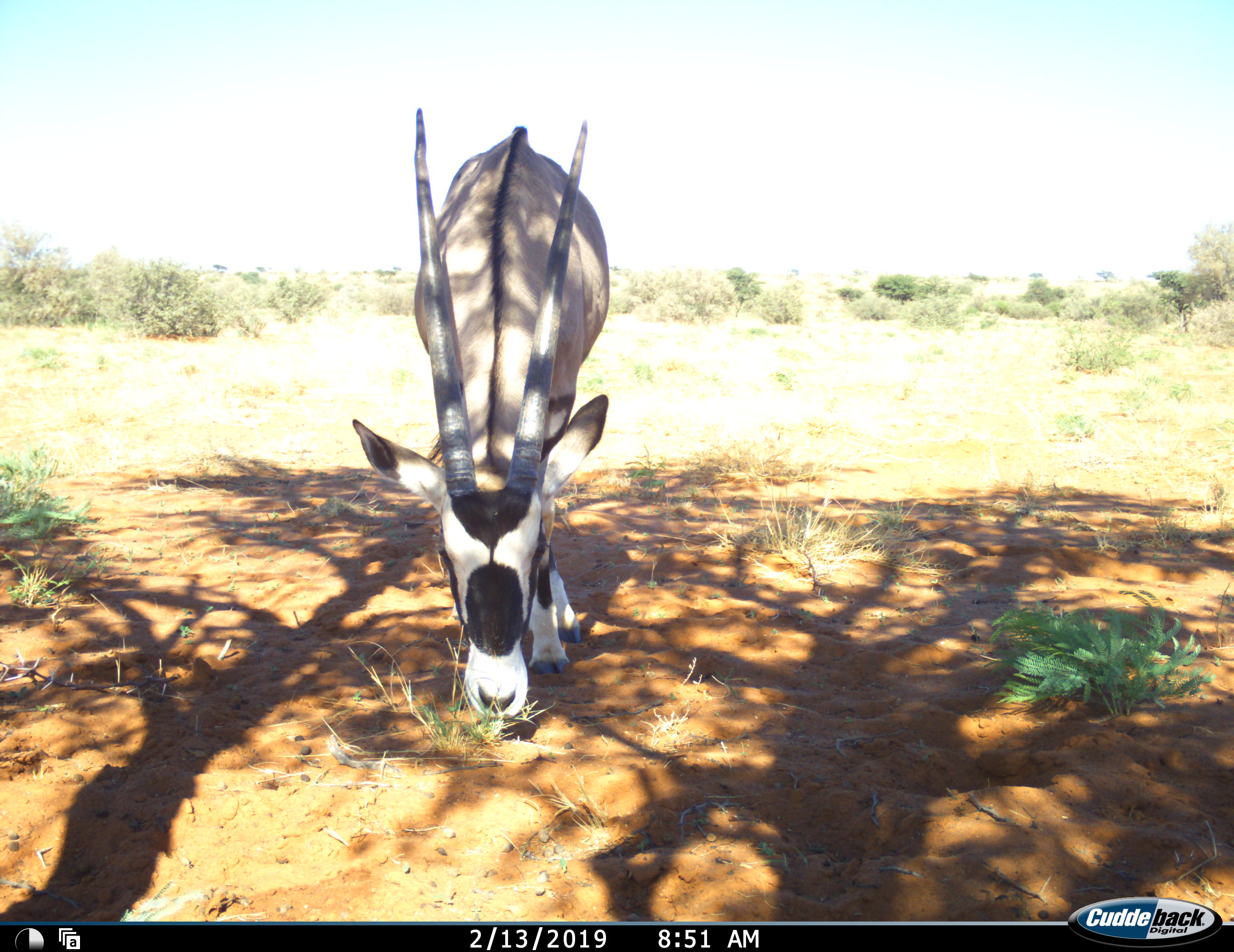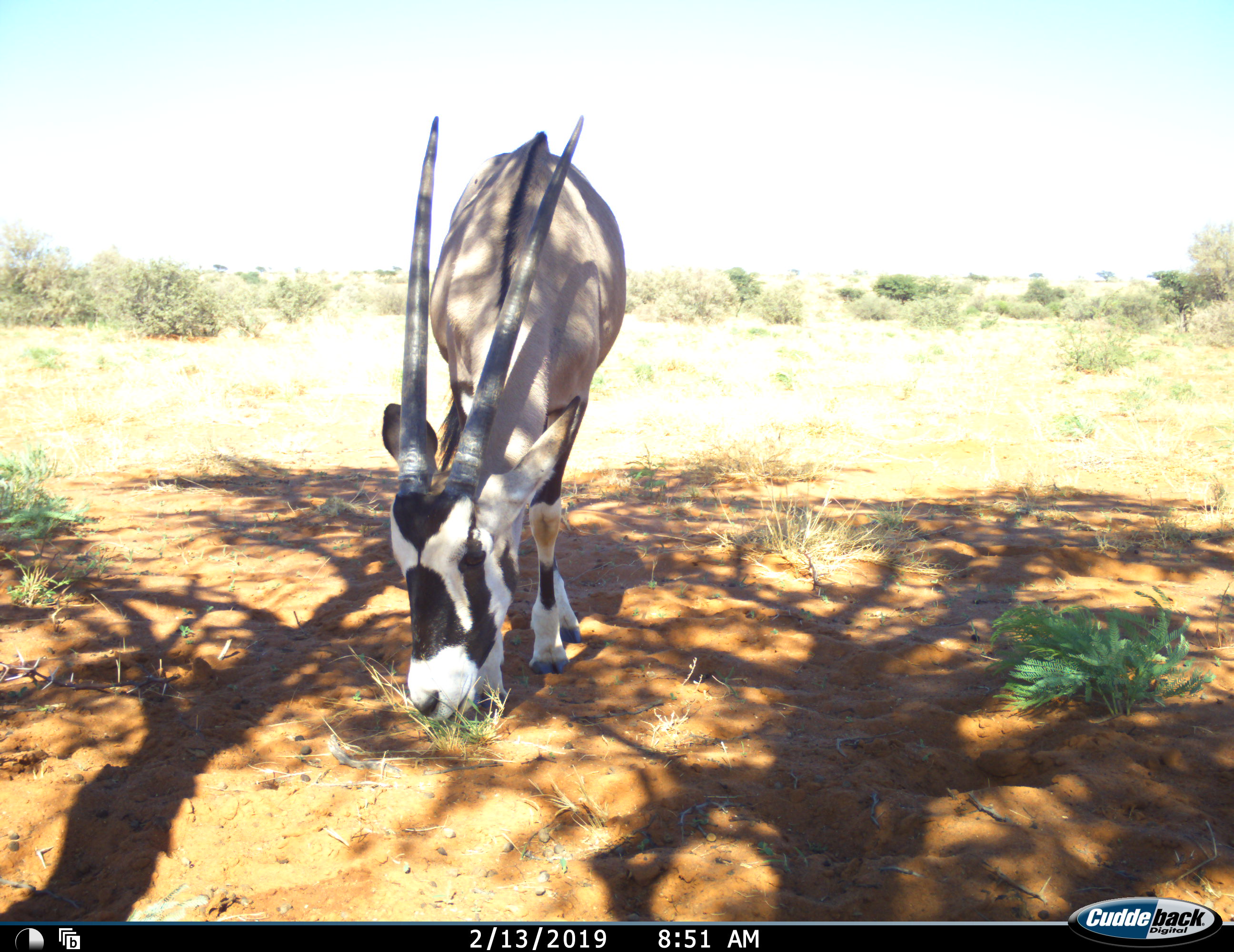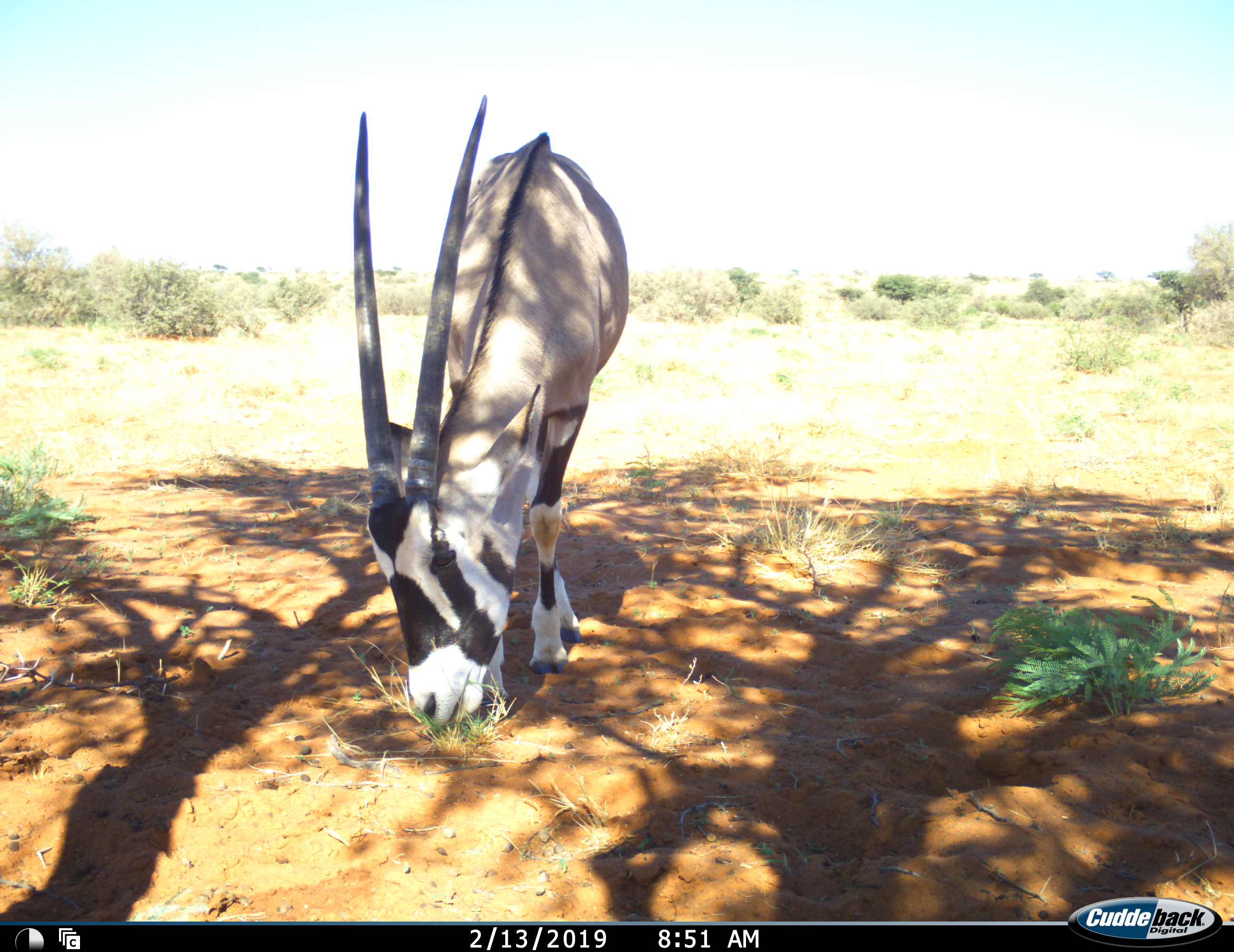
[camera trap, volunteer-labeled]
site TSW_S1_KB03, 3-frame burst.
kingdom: Animalia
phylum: Chordata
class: Mammalia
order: Artiodactyla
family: Bovidae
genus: Oryx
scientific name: Oryx gazella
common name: gemsbok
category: oryx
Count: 1.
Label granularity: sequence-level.